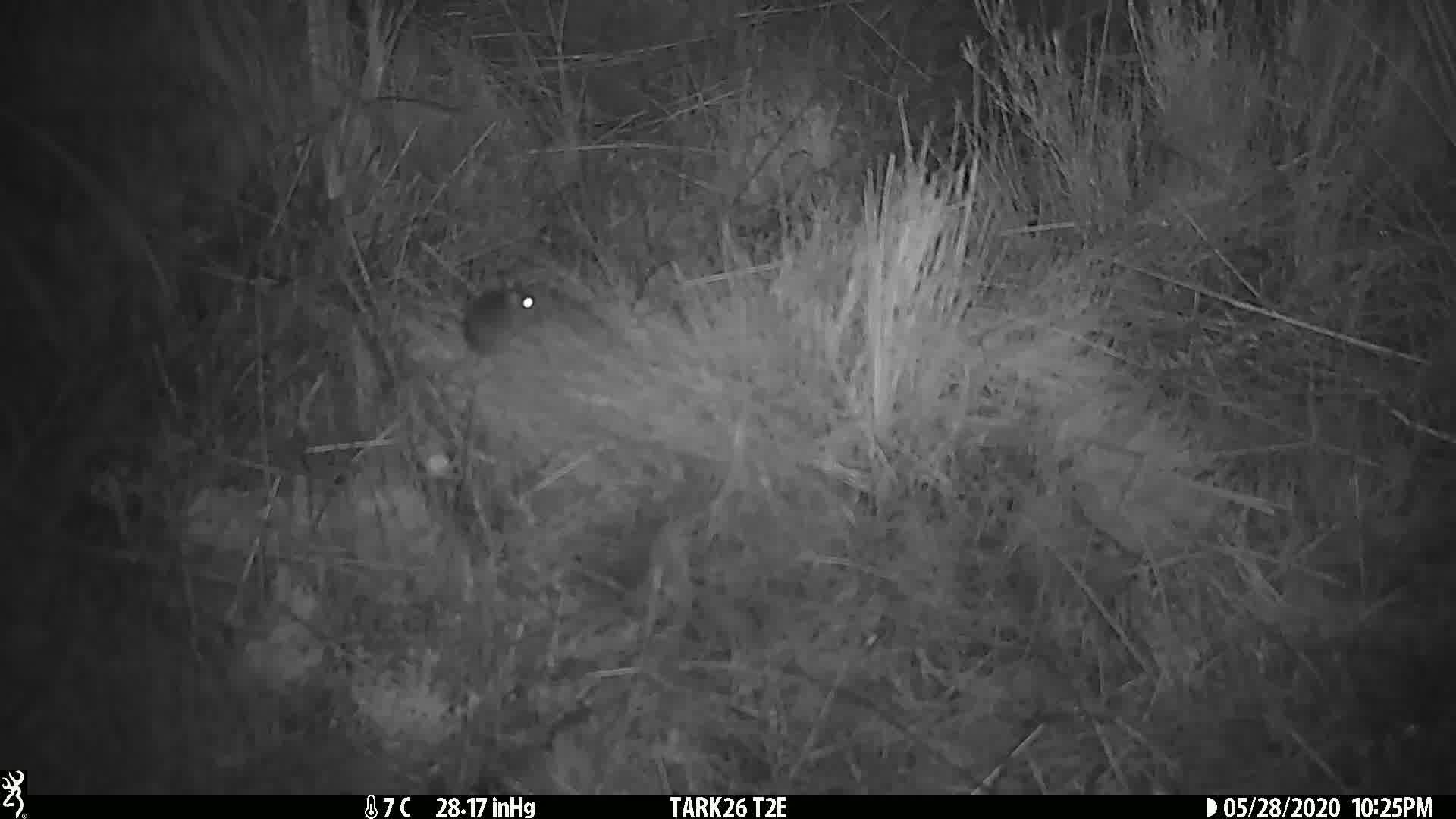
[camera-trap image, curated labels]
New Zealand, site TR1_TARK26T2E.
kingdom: Animalia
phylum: Chordata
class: Mammalia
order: Rodentia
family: Muridae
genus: Mus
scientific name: Mus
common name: mouse